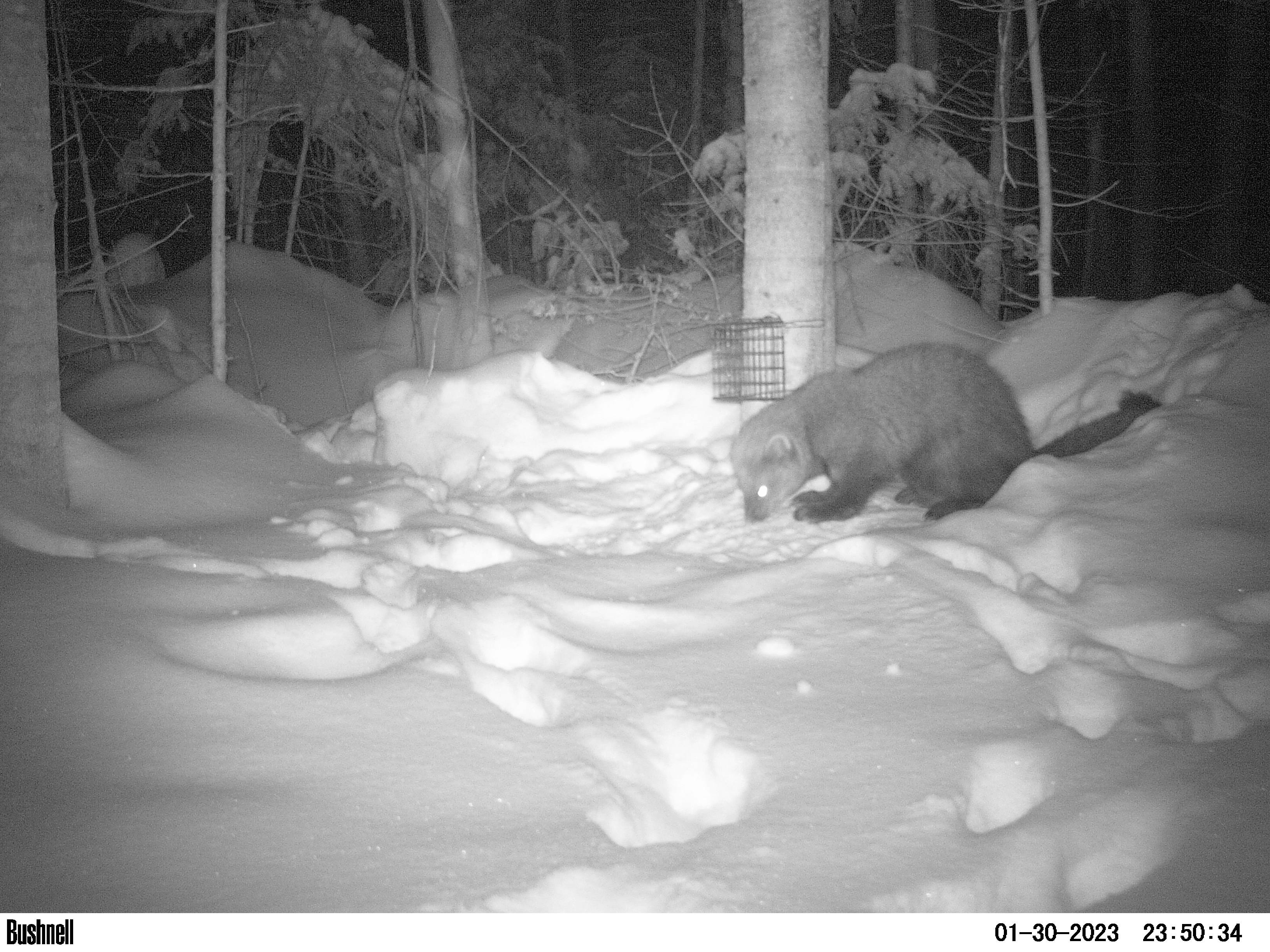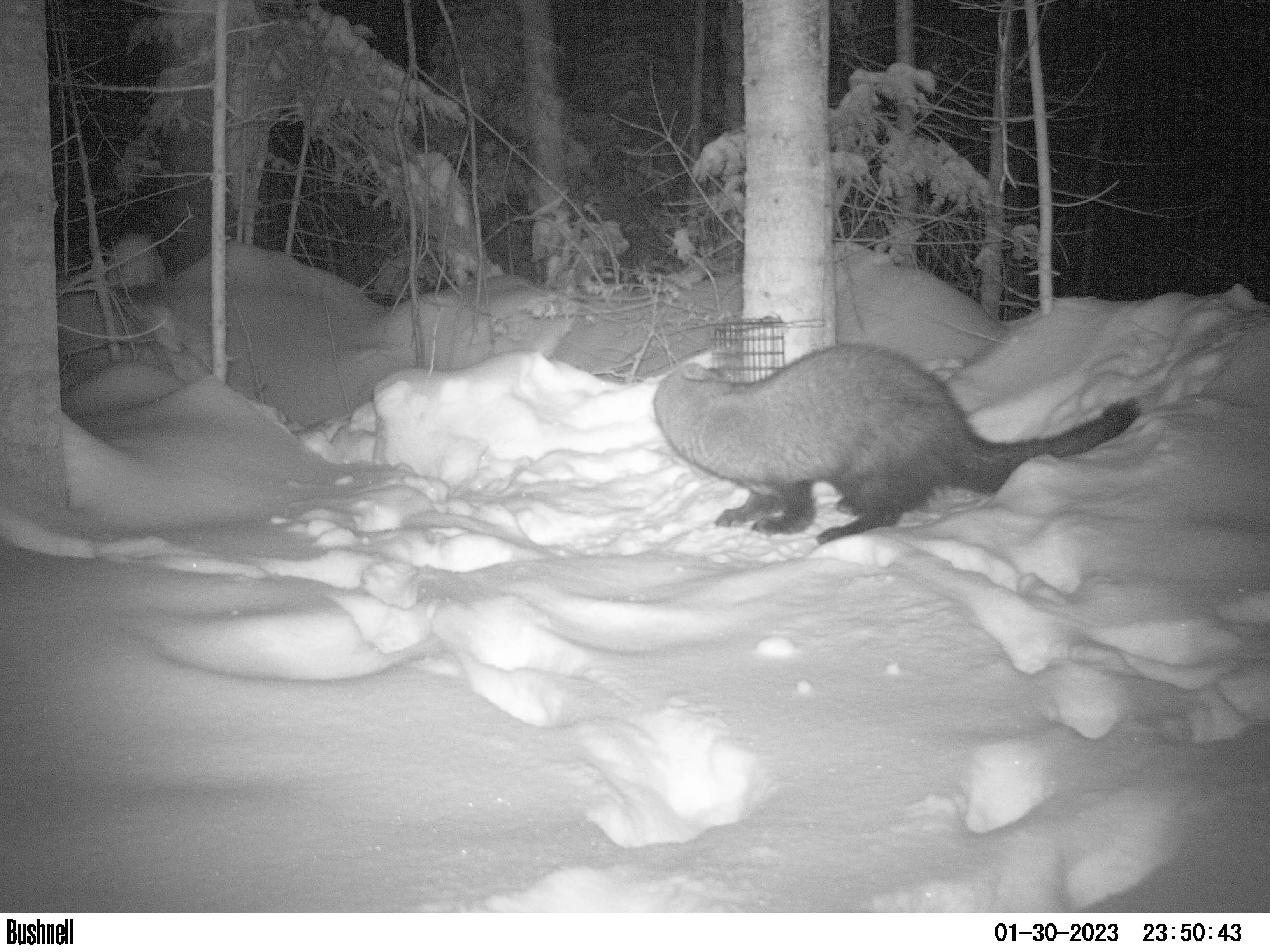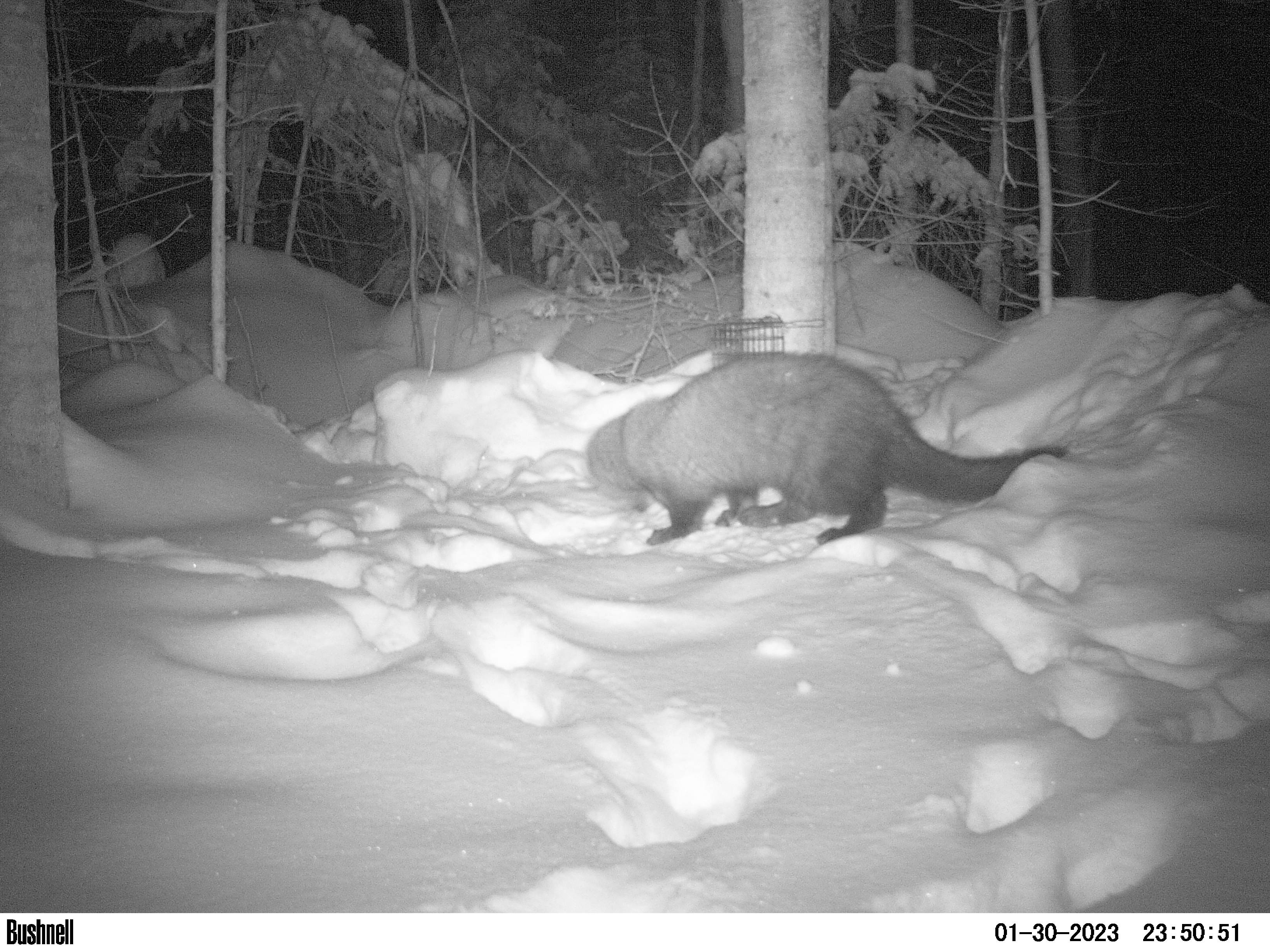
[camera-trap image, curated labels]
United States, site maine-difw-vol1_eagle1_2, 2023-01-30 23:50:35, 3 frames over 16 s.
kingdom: Animalia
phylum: Chordata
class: Mammalia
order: Carnivora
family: Mustelidae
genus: Pekania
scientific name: Pekania pennanti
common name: fisher